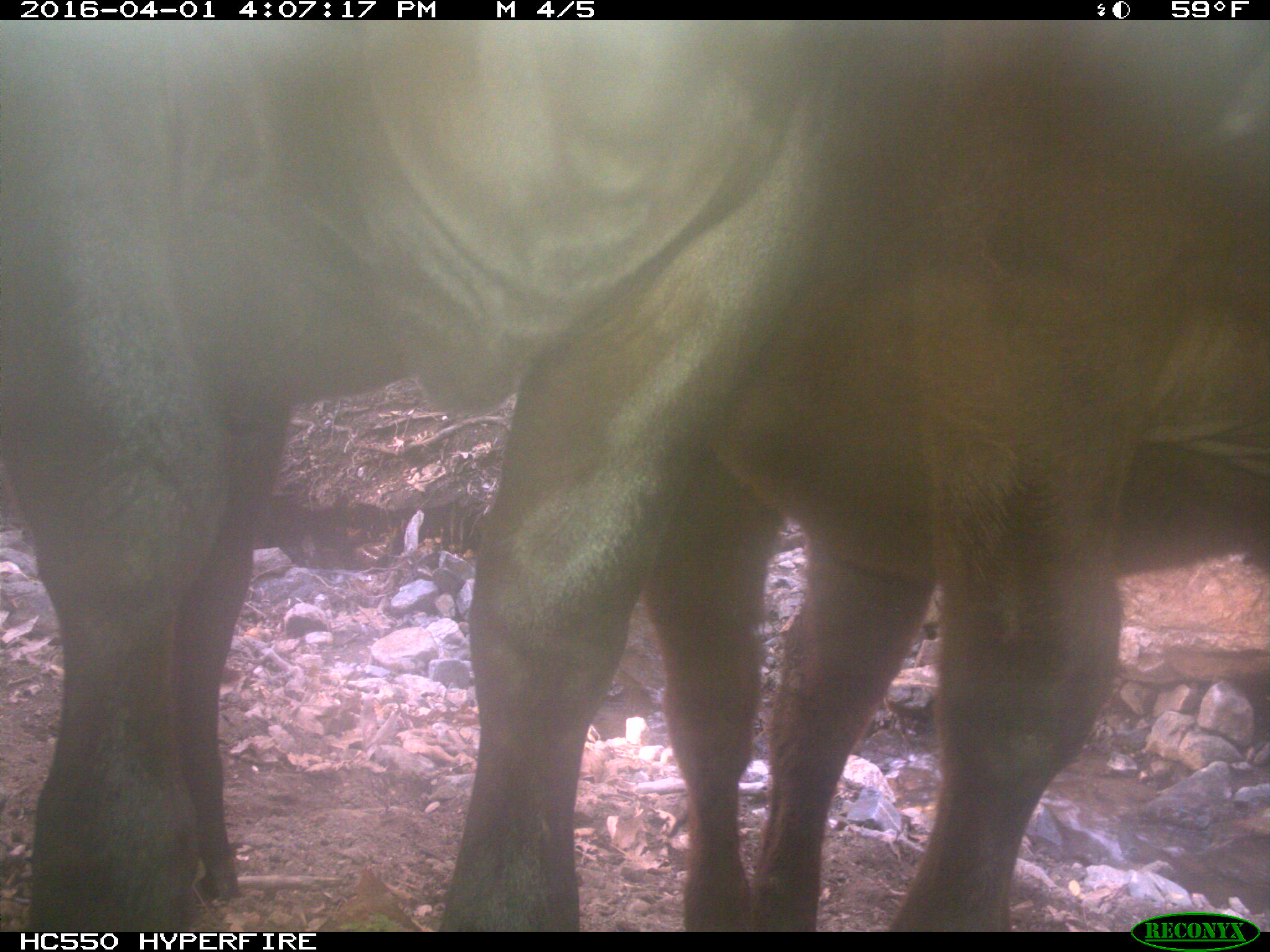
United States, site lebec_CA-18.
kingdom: Animalia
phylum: Chordata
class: Mammalia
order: Artiodactyla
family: Bovidae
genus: Bos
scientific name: Bos taurus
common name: domestic cow